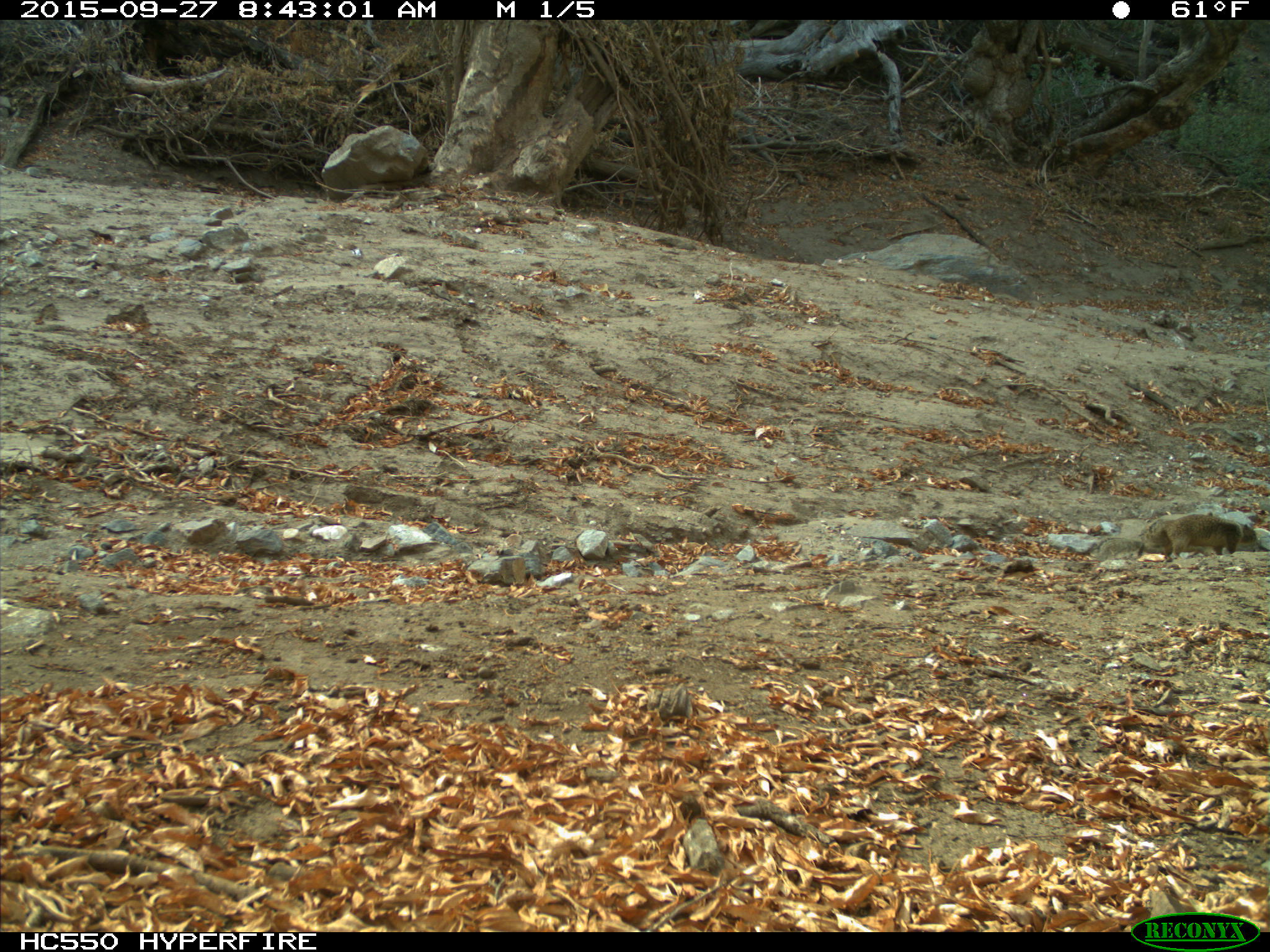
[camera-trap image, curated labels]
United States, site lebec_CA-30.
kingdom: Animalia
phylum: Chordata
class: Mammalia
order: Rodentia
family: Sciuridae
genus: Otospermophilus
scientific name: Otospermophilus beecheyi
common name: california ground squirrel